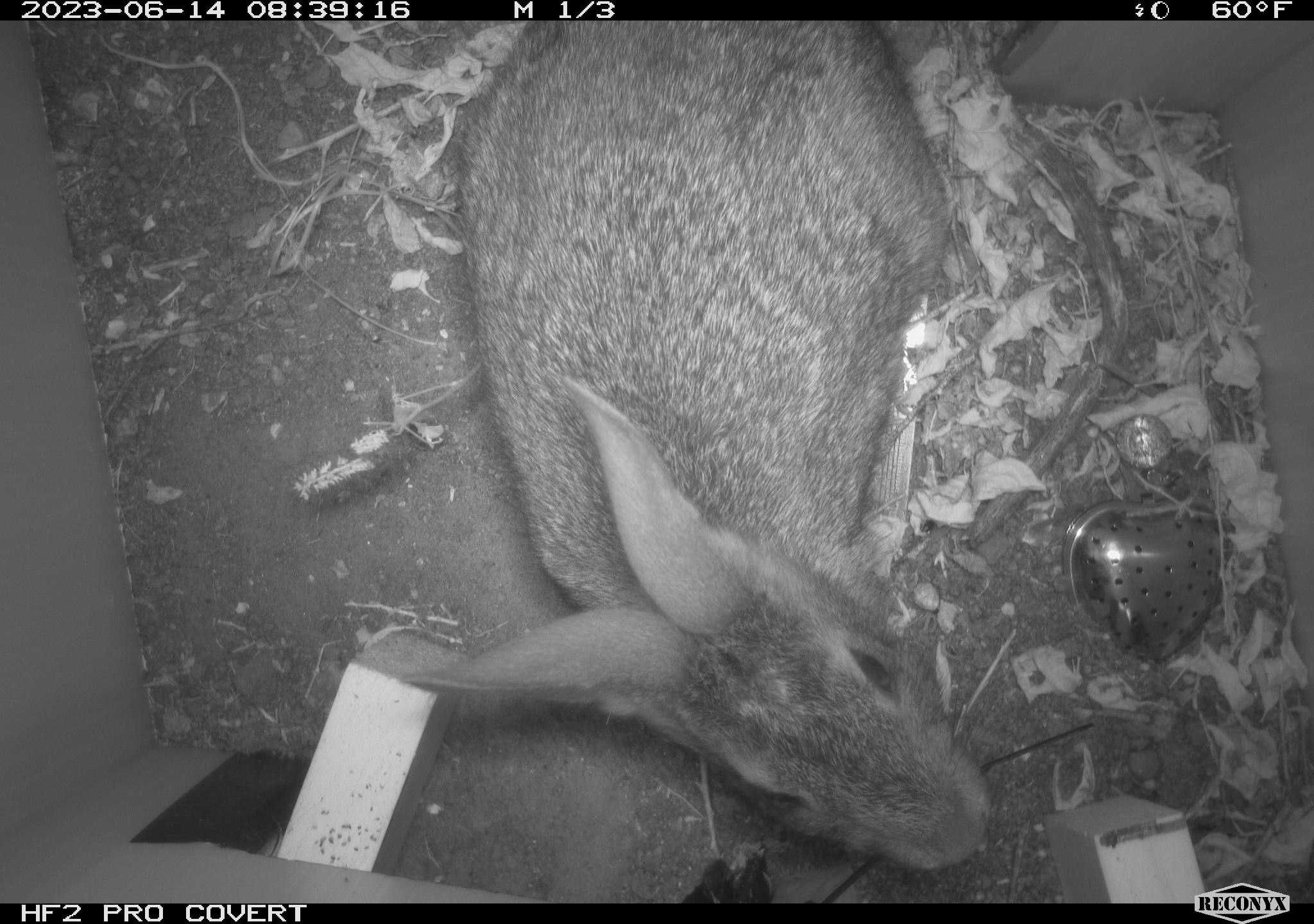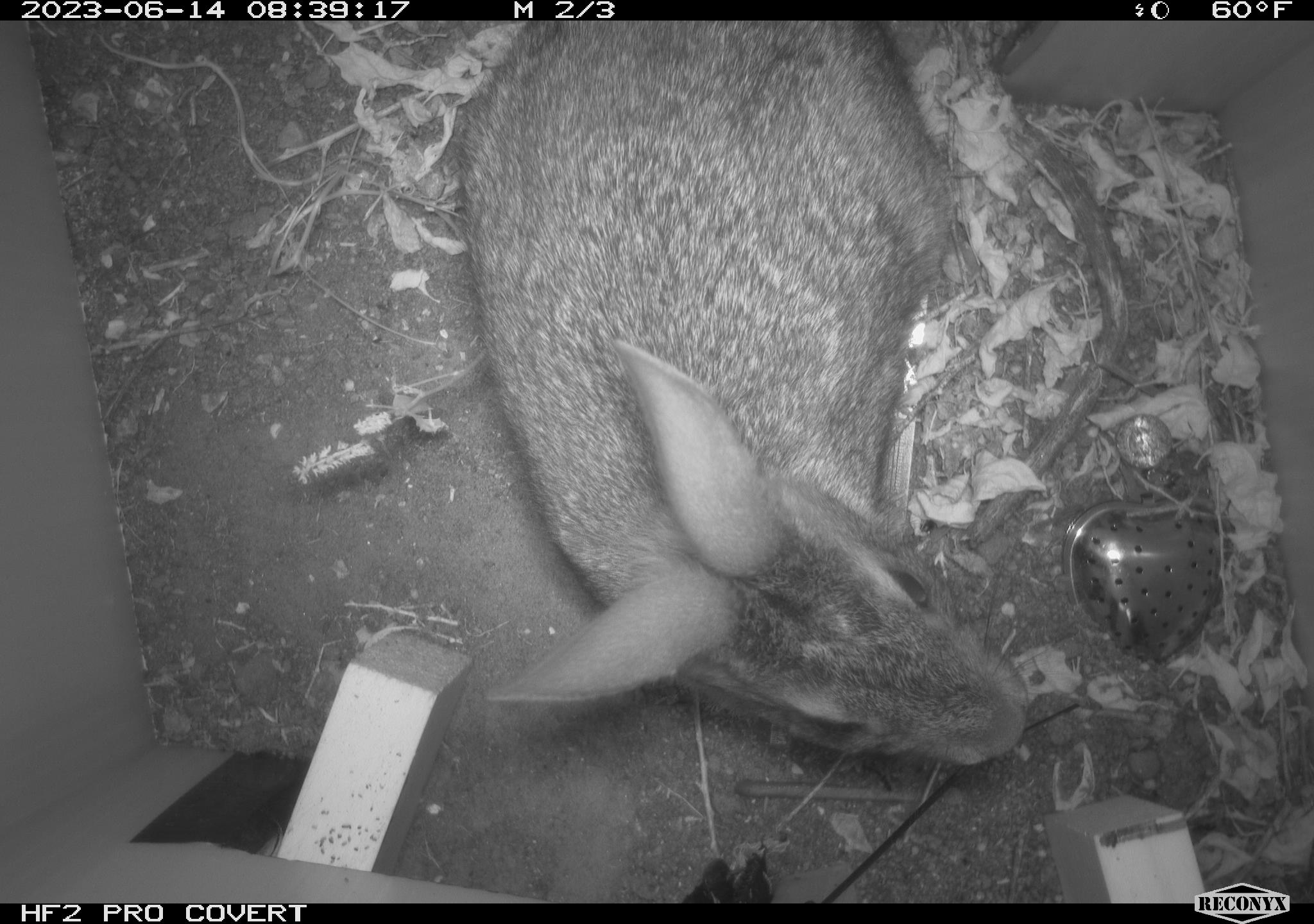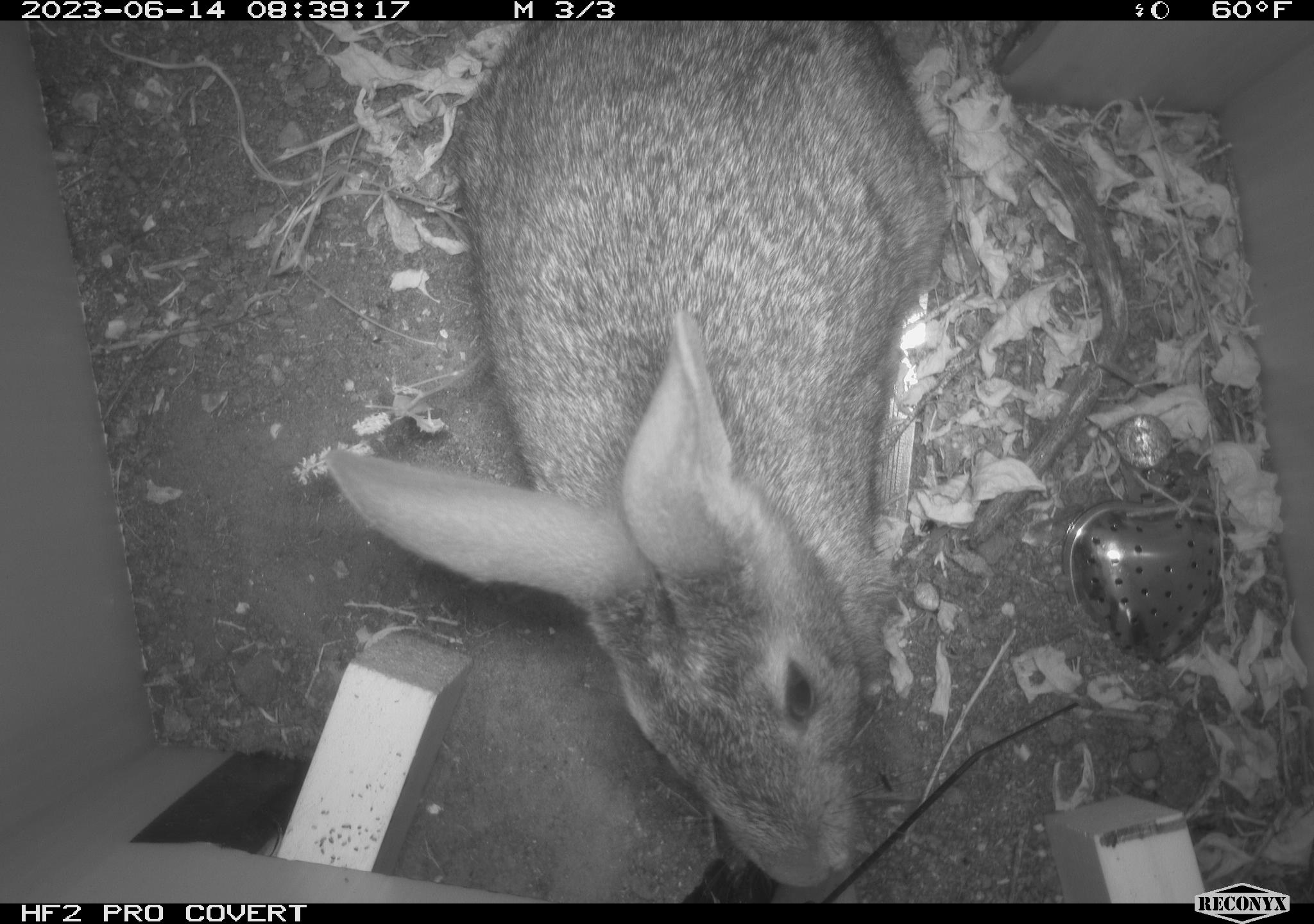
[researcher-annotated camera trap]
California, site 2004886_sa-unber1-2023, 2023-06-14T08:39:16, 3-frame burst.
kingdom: Animalia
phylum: Chordata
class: Mammalia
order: Lagomorpha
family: Leporidae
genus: Sylvilagus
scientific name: Sylvilagus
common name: cottontail rabbits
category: sylvilagus species